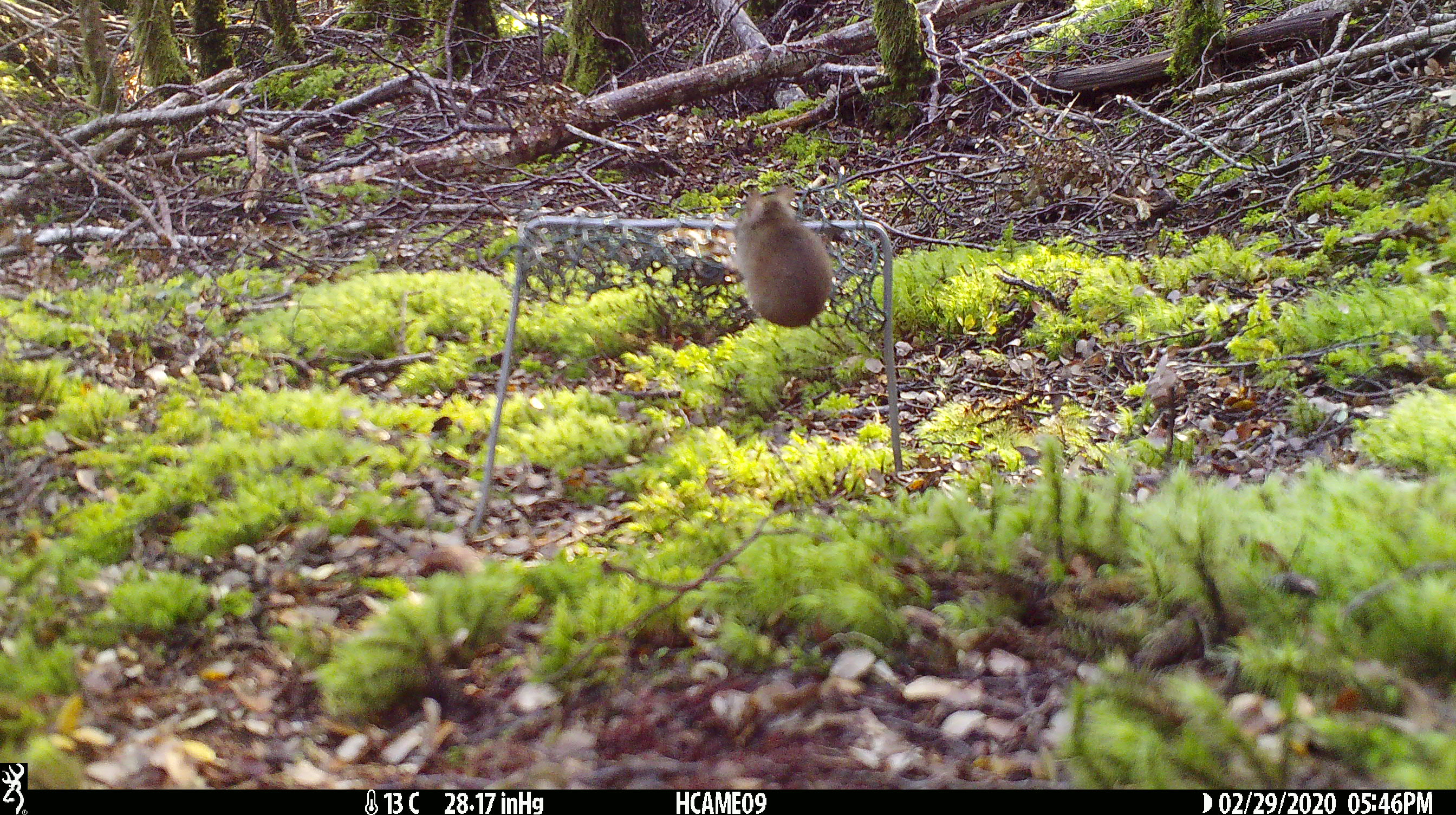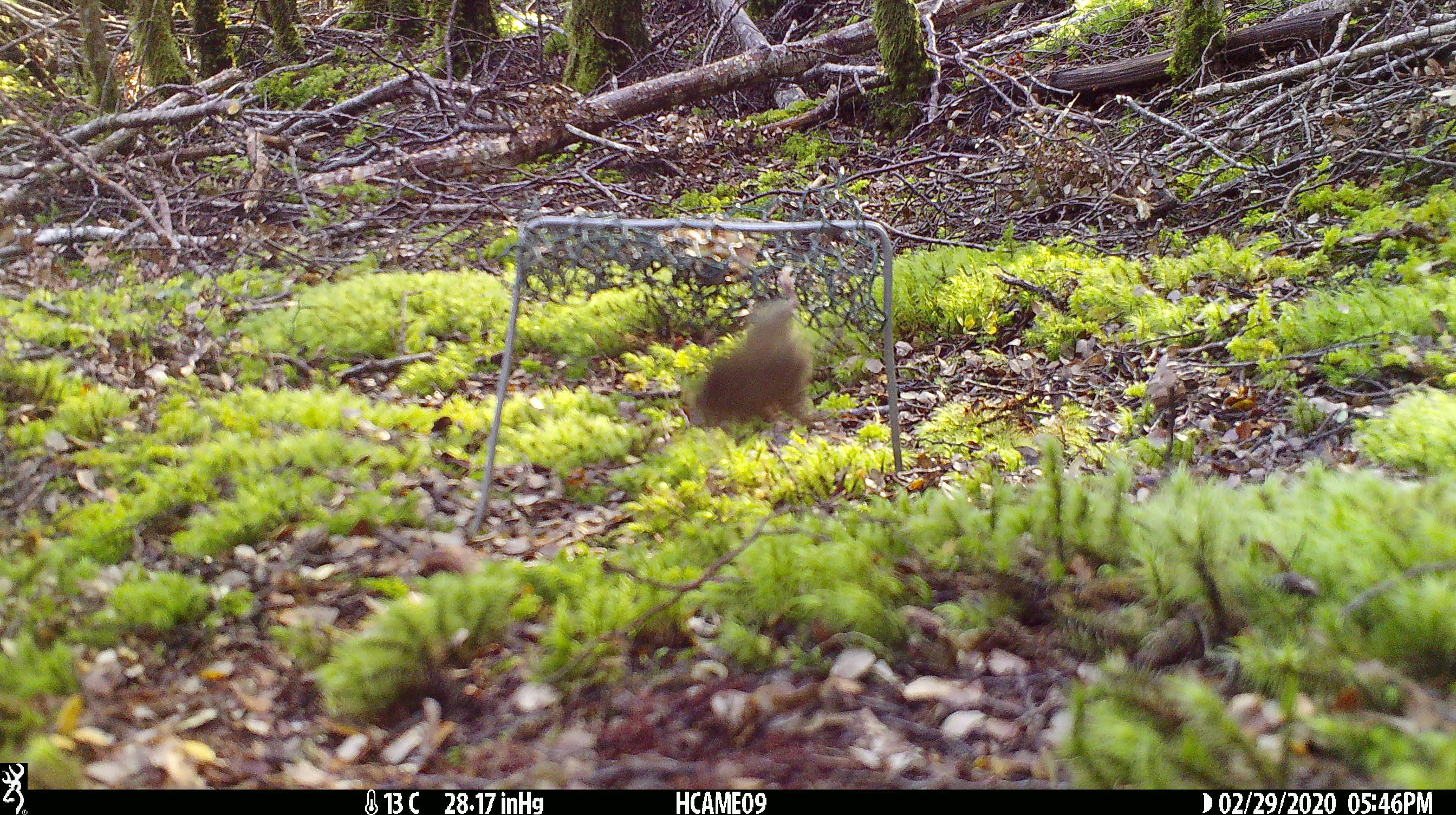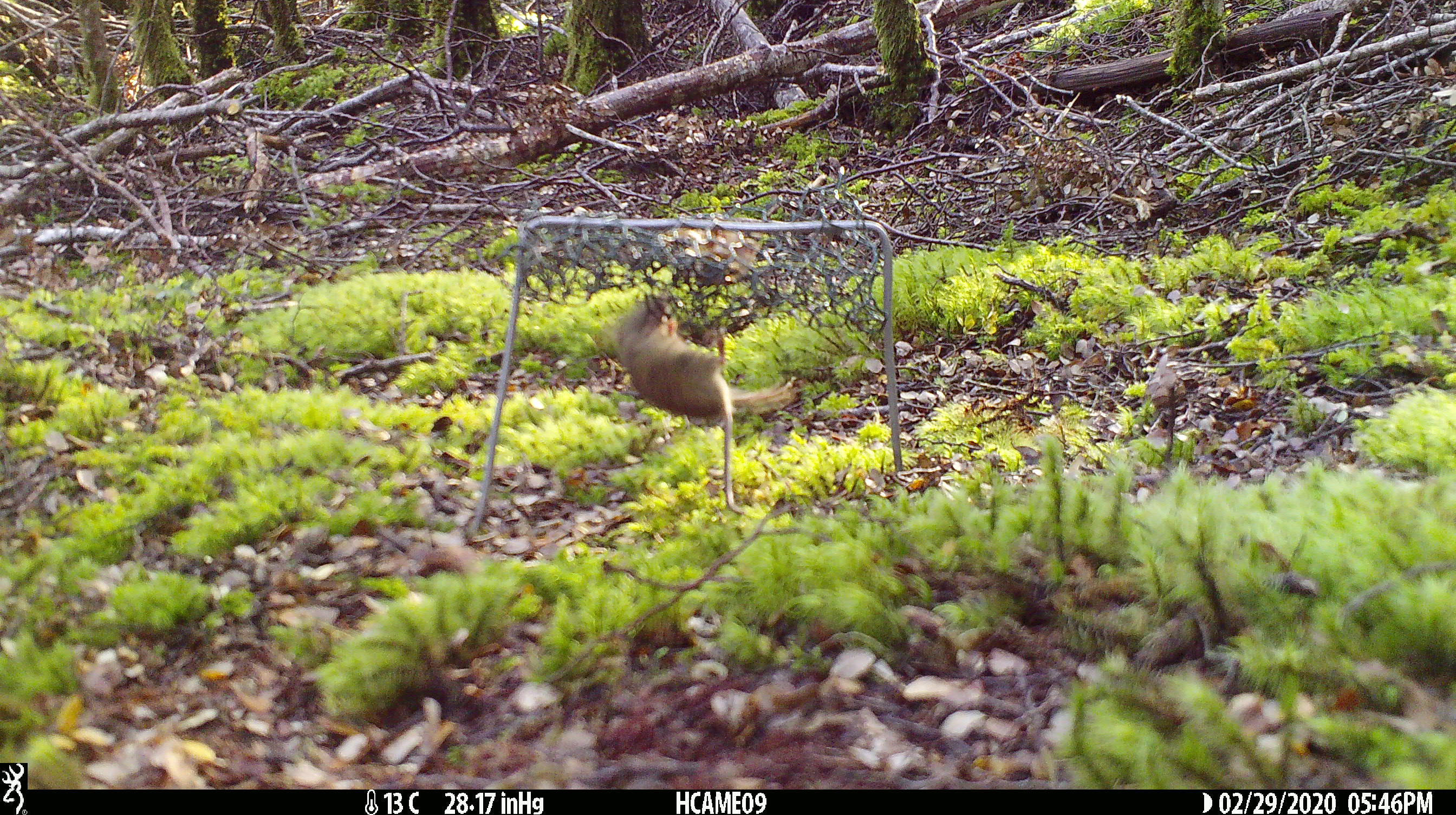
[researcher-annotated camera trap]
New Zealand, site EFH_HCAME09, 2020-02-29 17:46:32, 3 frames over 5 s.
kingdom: Animalia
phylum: Chordata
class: Mammalia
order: Rodentia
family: Muridae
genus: Mus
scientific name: Mus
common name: mouse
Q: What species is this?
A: Mouse (Mus).